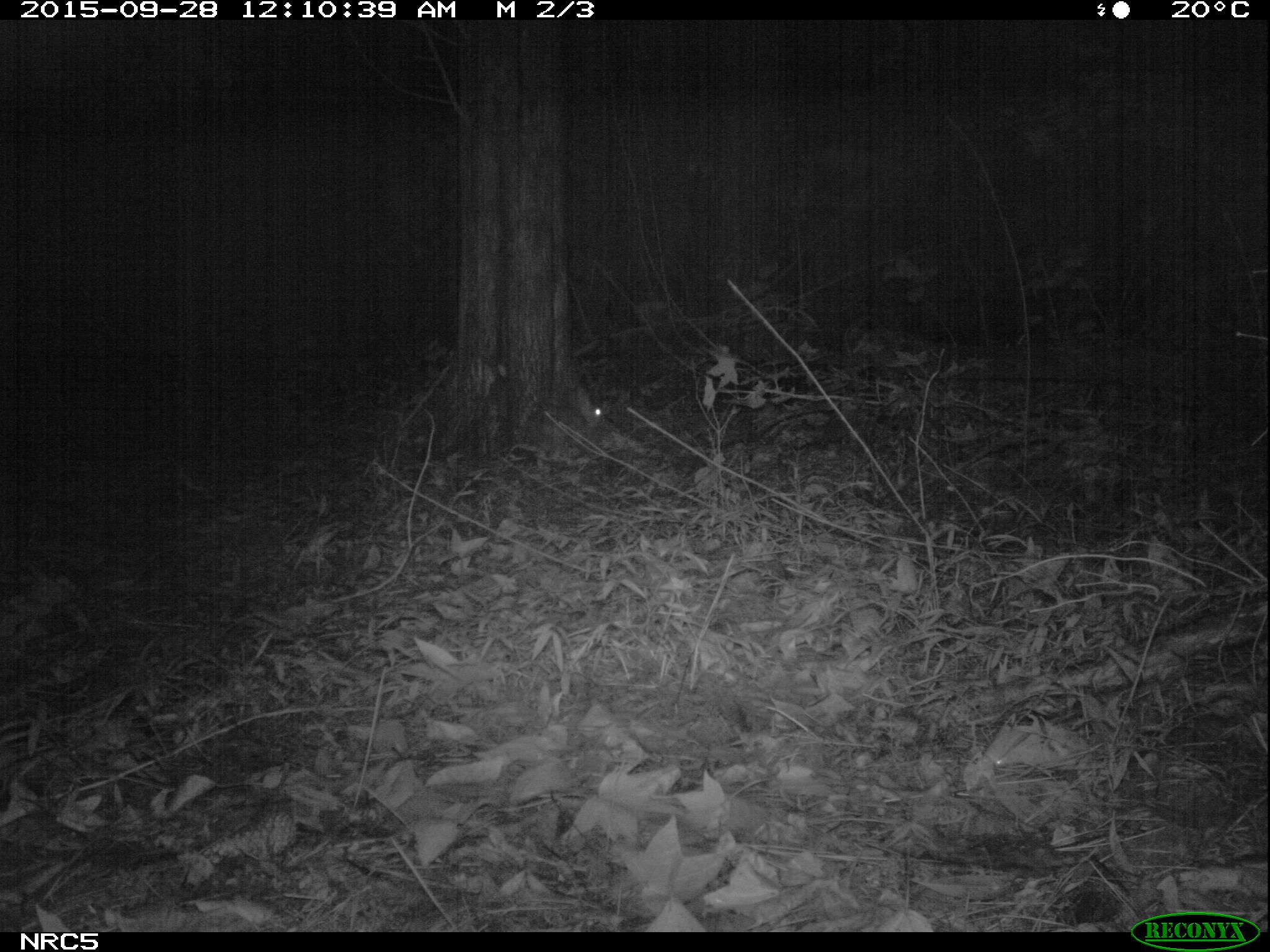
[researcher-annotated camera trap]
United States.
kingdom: Animalia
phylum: Chordata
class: Mammalia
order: Lagomorpha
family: Leporidae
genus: Sylvilagus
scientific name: Sylvilagus floridanus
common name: eastern cottontail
Eastern Cottontail (Sylvilagus floridanus).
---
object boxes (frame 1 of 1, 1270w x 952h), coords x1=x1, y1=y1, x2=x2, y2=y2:
Eastern Cottontail: x1=525, y1=382, x2=616, y2=463